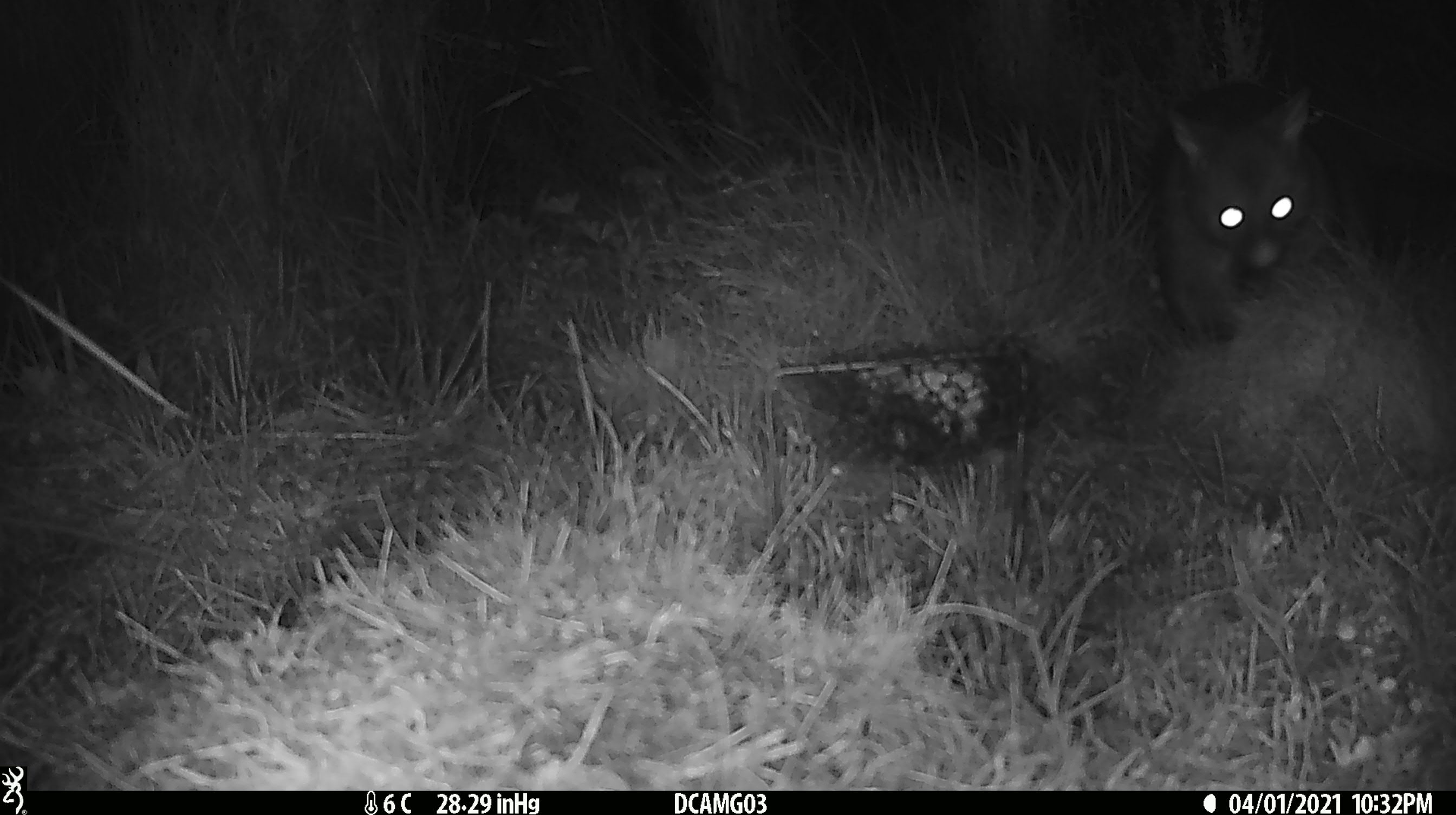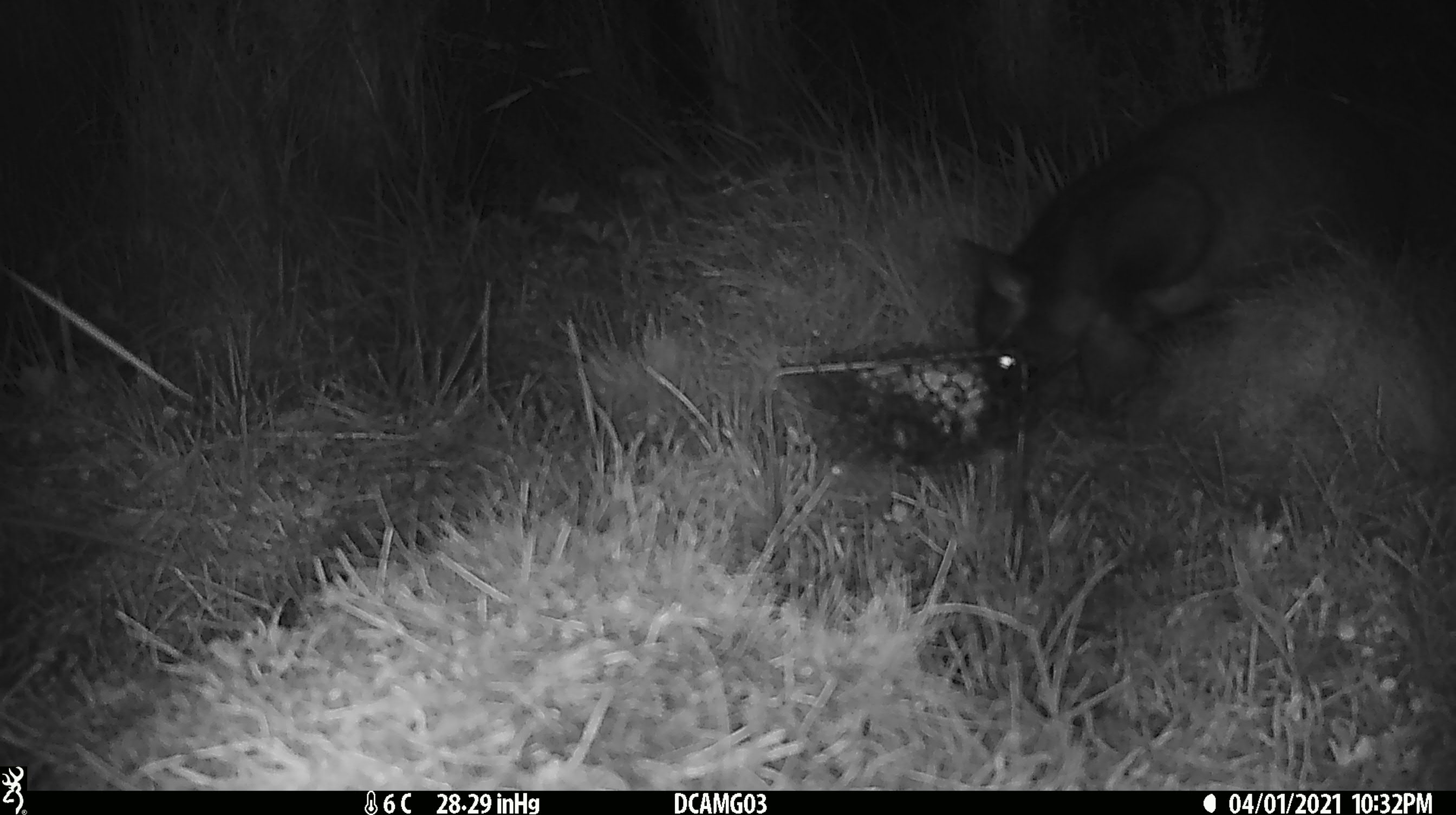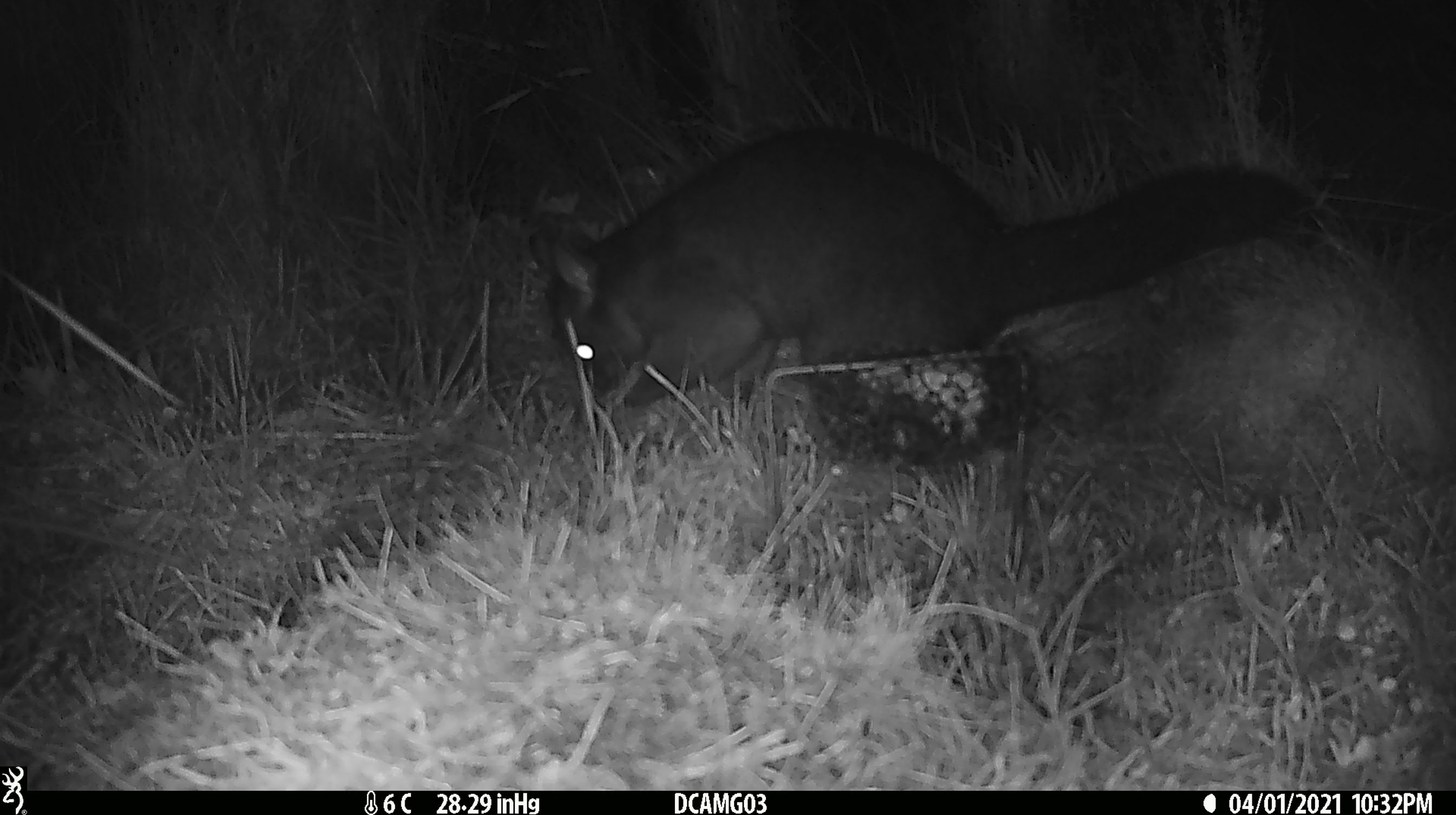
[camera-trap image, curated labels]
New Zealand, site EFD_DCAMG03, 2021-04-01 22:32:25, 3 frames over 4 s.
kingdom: Animalia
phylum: Chordata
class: Mammalia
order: Diprotodontia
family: Phalangeridae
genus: Trichosurus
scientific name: Trichosurus vulpecula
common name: common brushtail possum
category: possum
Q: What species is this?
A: Possum (common brushtail possum) (Trichosurus vulpecula).